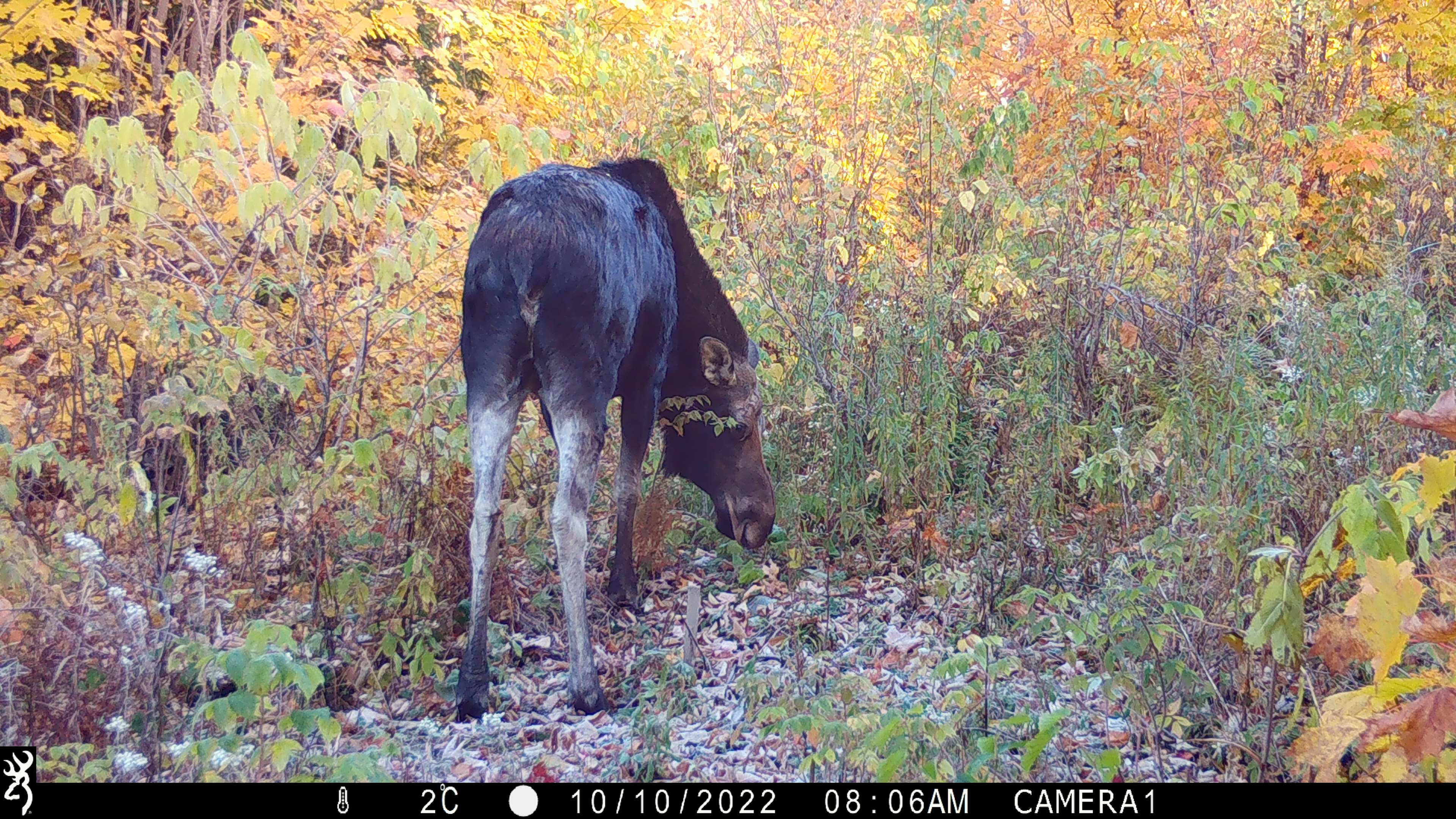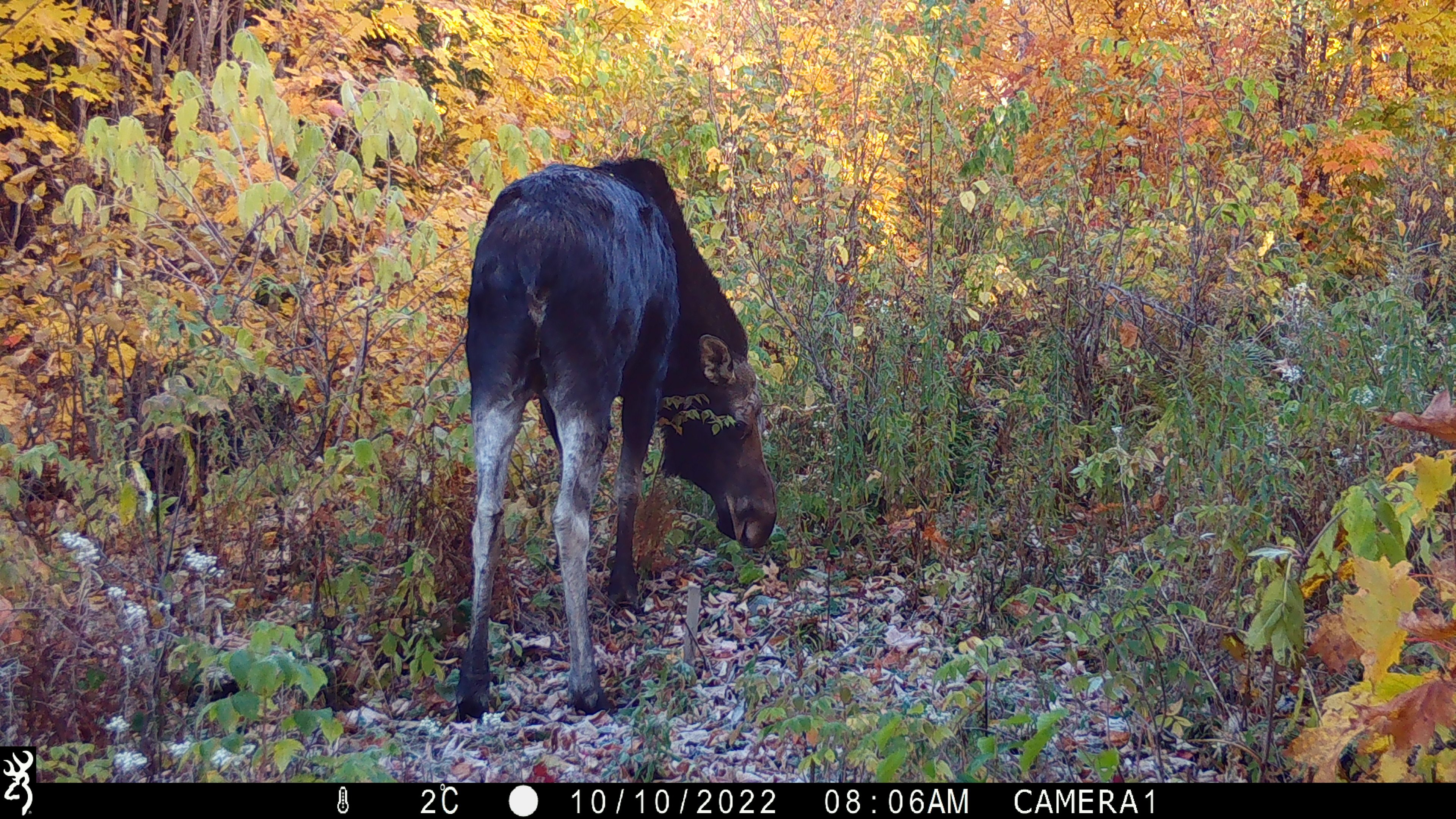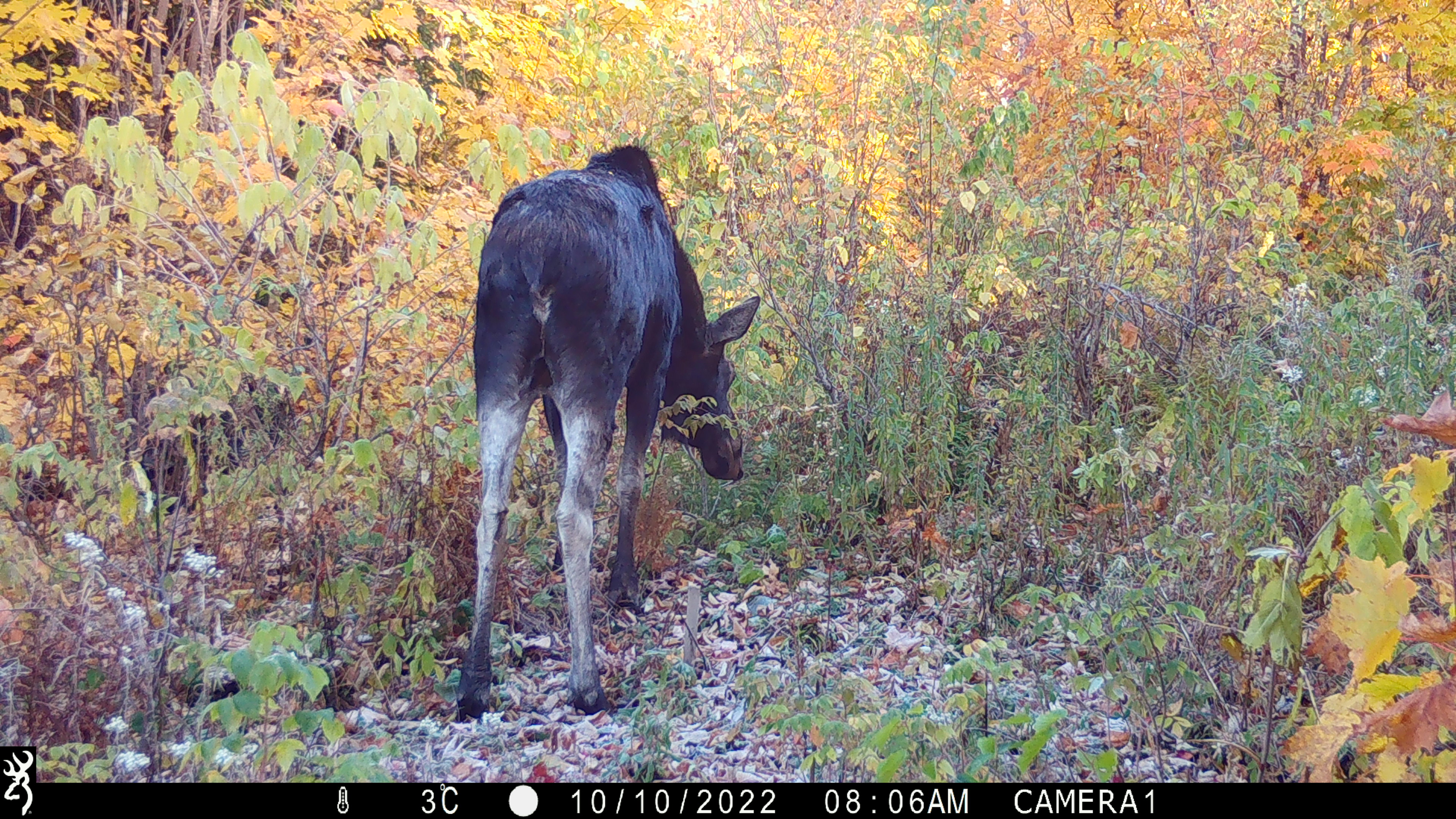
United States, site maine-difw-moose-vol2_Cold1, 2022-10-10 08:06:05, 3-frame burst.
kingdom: Animalia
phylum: Chordata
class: Mammalia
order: Artiodactyla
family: Cervidae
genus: Alces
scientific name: Alces alces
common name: moose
Moose (Alces alces).